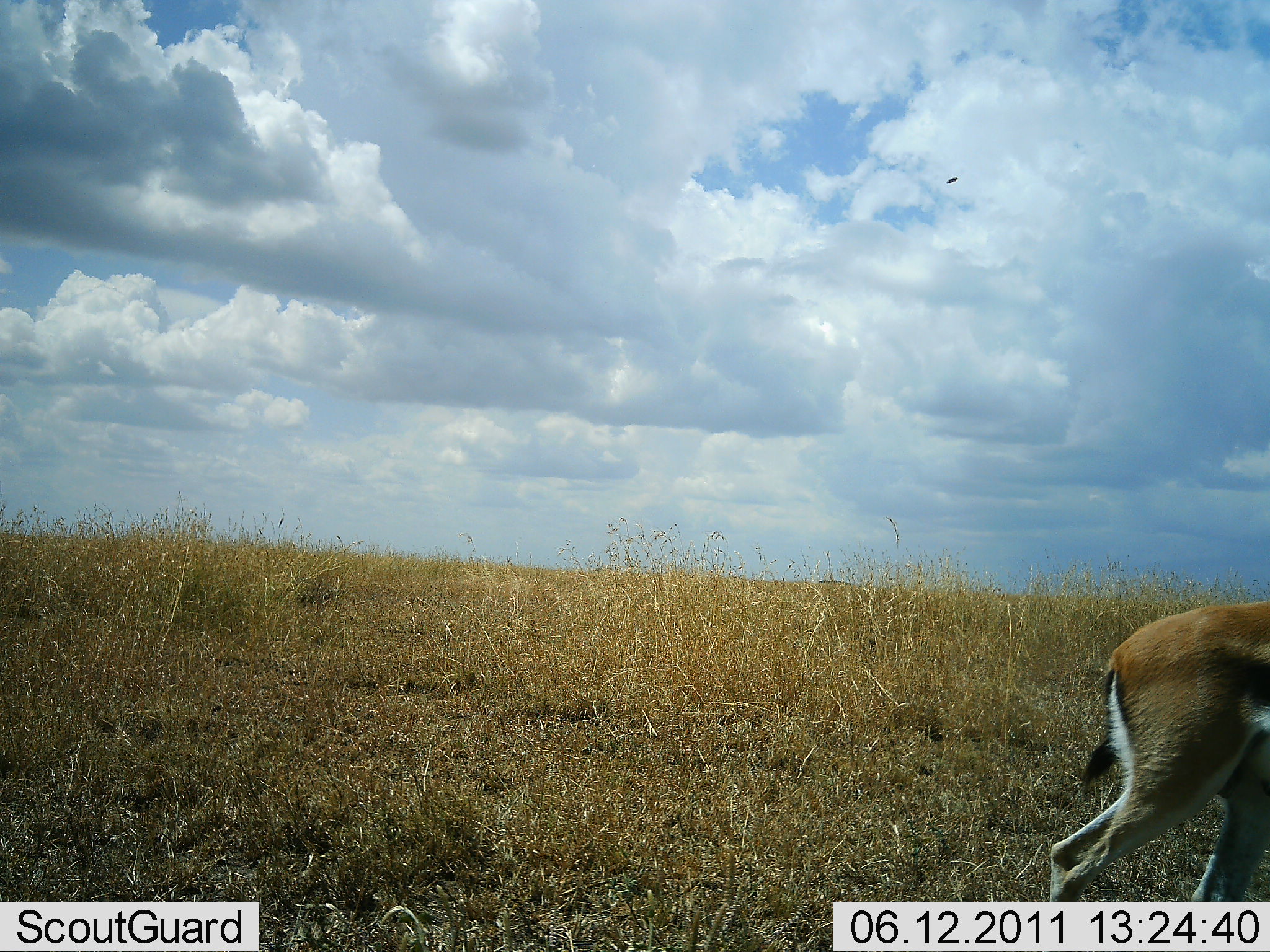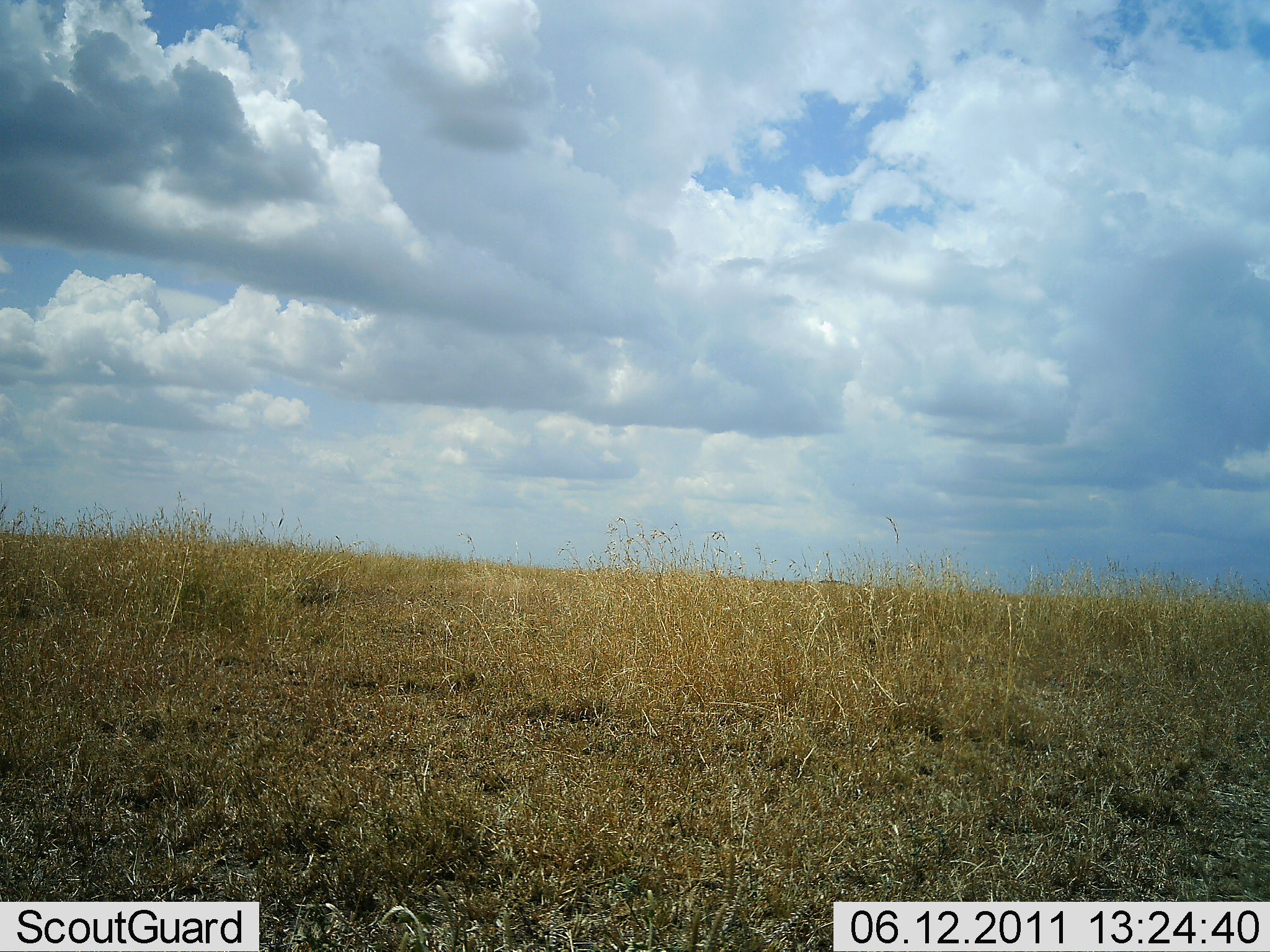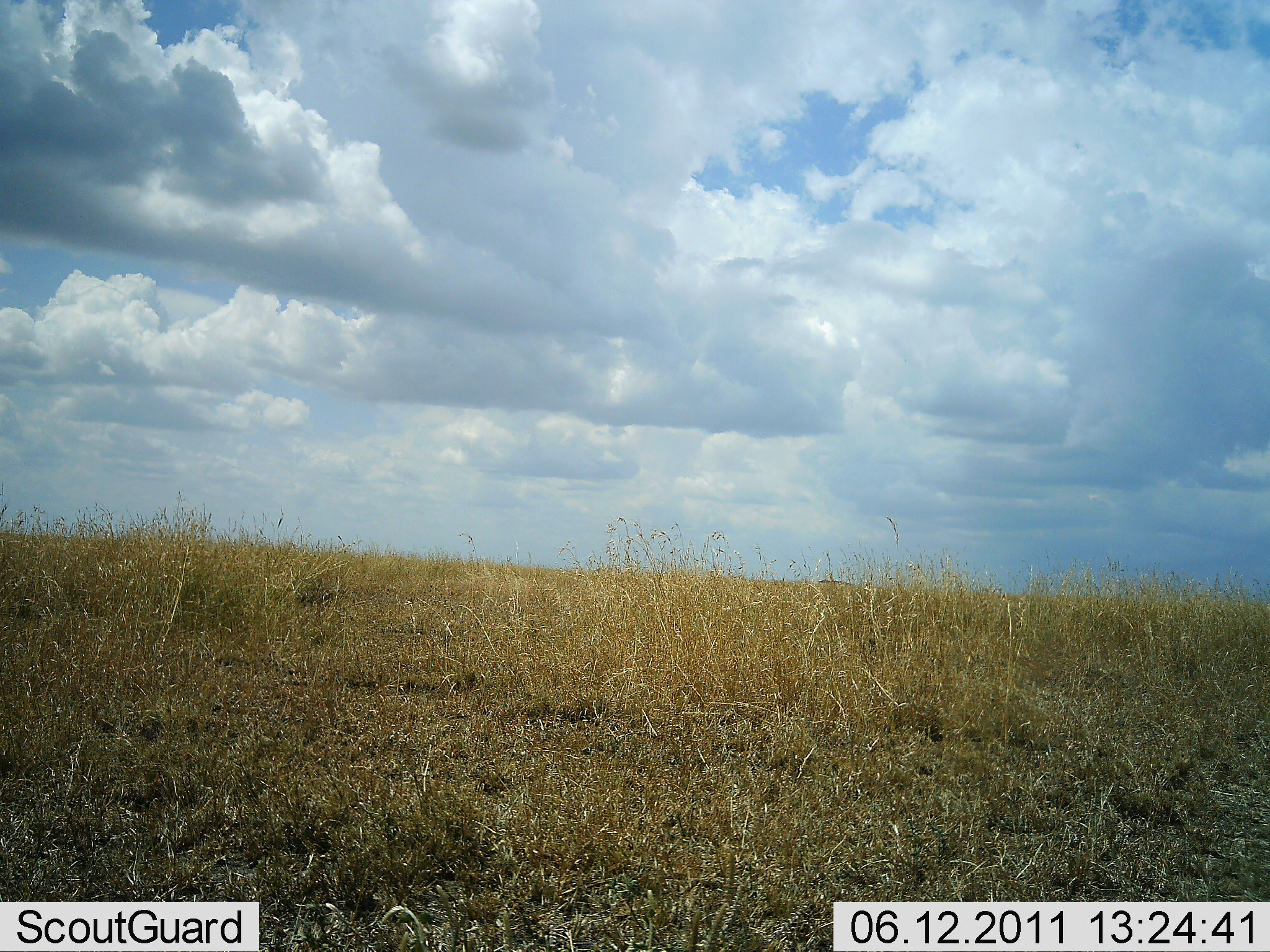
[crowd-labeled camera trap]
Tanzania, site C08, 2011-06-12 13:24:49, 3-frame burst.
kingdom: Animalia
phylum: Chordata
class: Mammalia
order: Artiodactyla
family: Bovidae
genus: Eudorcas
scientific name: Eudorcas thomsonii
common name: thomson's gazelle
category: gazellethomsons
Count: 1.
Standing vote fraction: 9%.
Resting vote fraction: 0%.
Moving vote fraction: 91%.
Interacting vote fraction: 0%.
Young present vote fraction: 0%.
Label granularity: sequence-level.